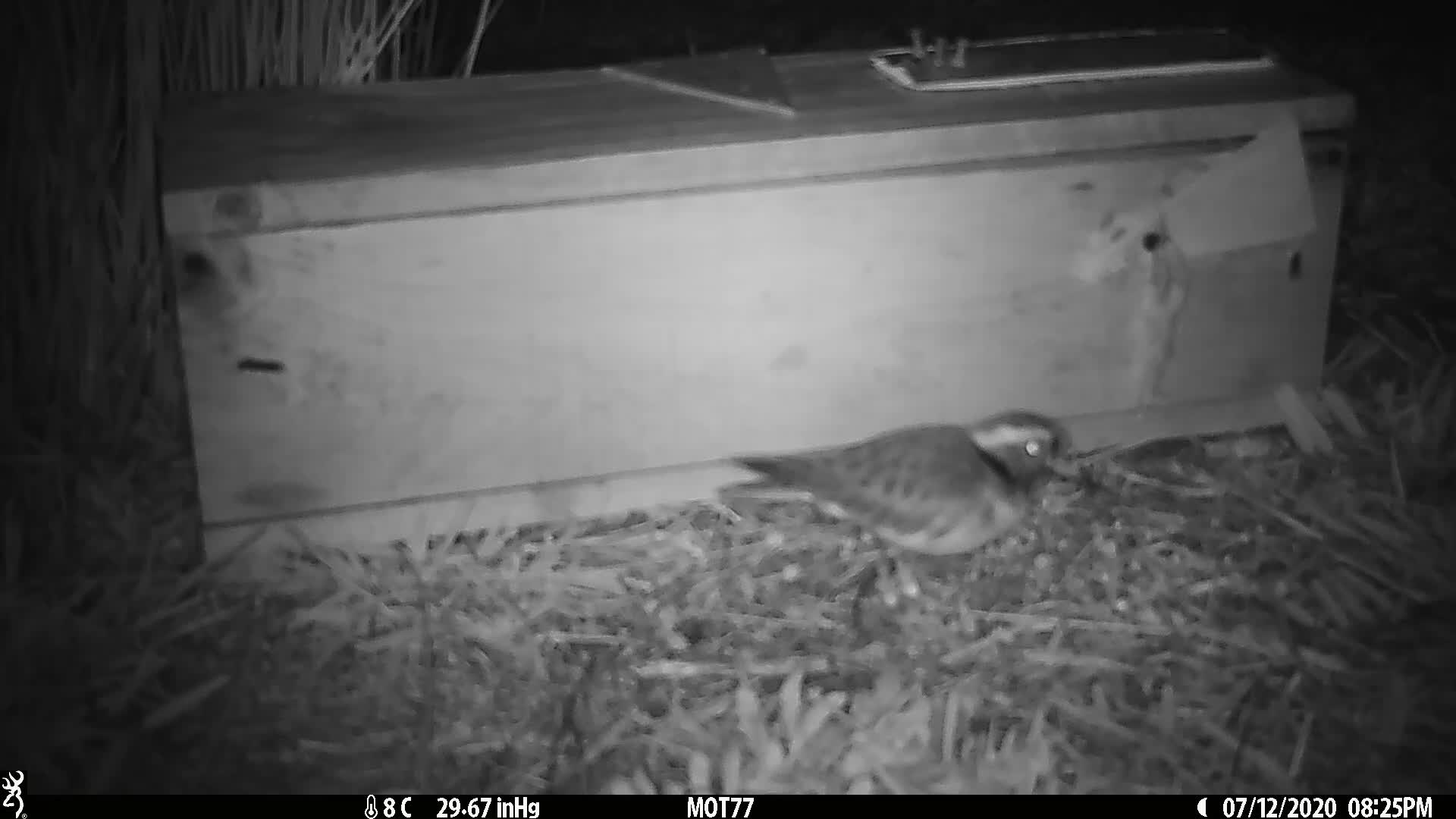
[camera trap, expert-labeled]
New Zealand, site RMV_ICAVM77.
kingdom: Animalia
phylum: Chordata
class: Aves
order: Charadriiformes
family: Charadriidae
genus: Thinornis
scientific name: Thinornis novaeseelandiae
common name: shore plover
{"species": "shore plover (Thinornis novaeseelandiae)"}